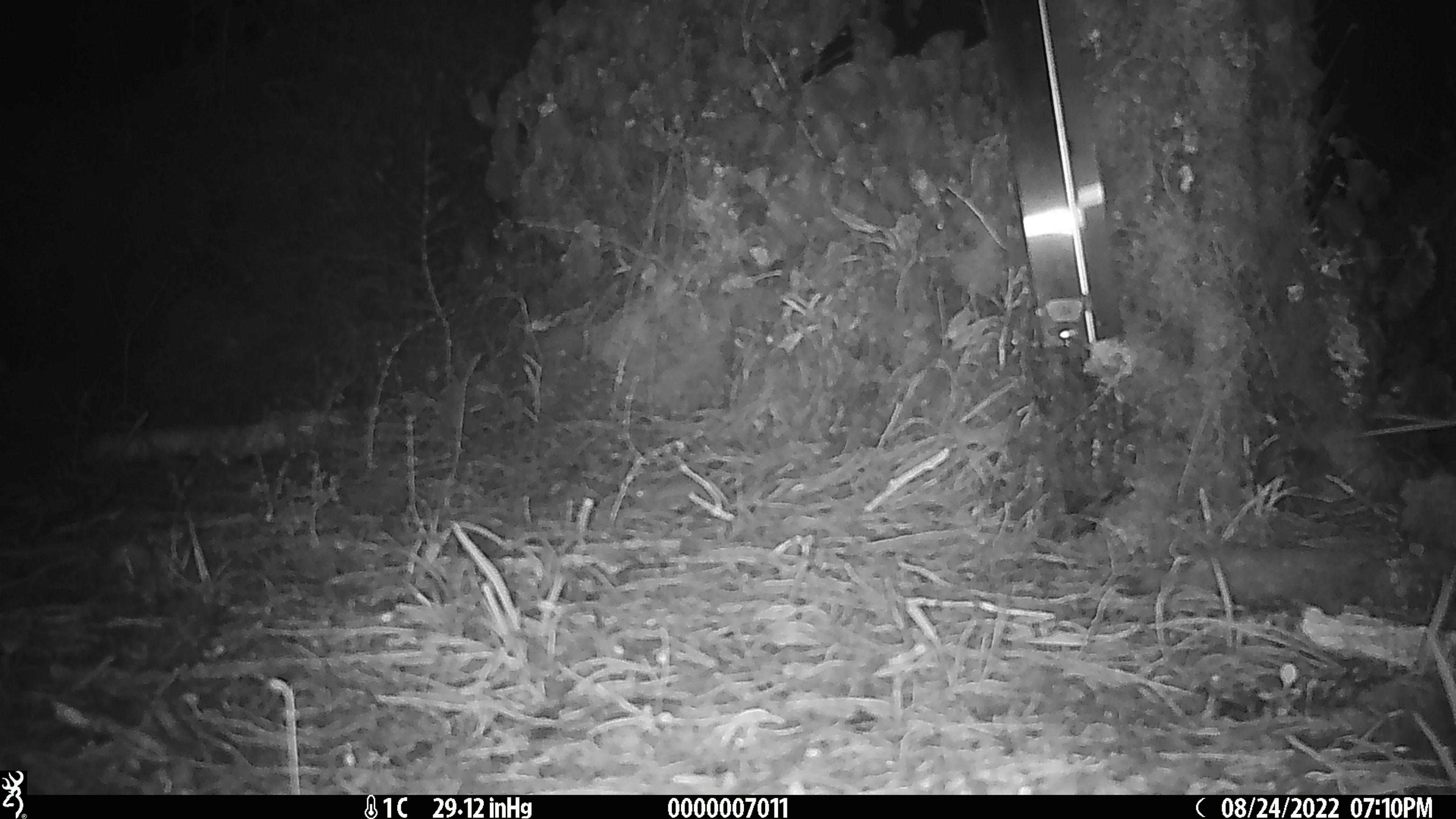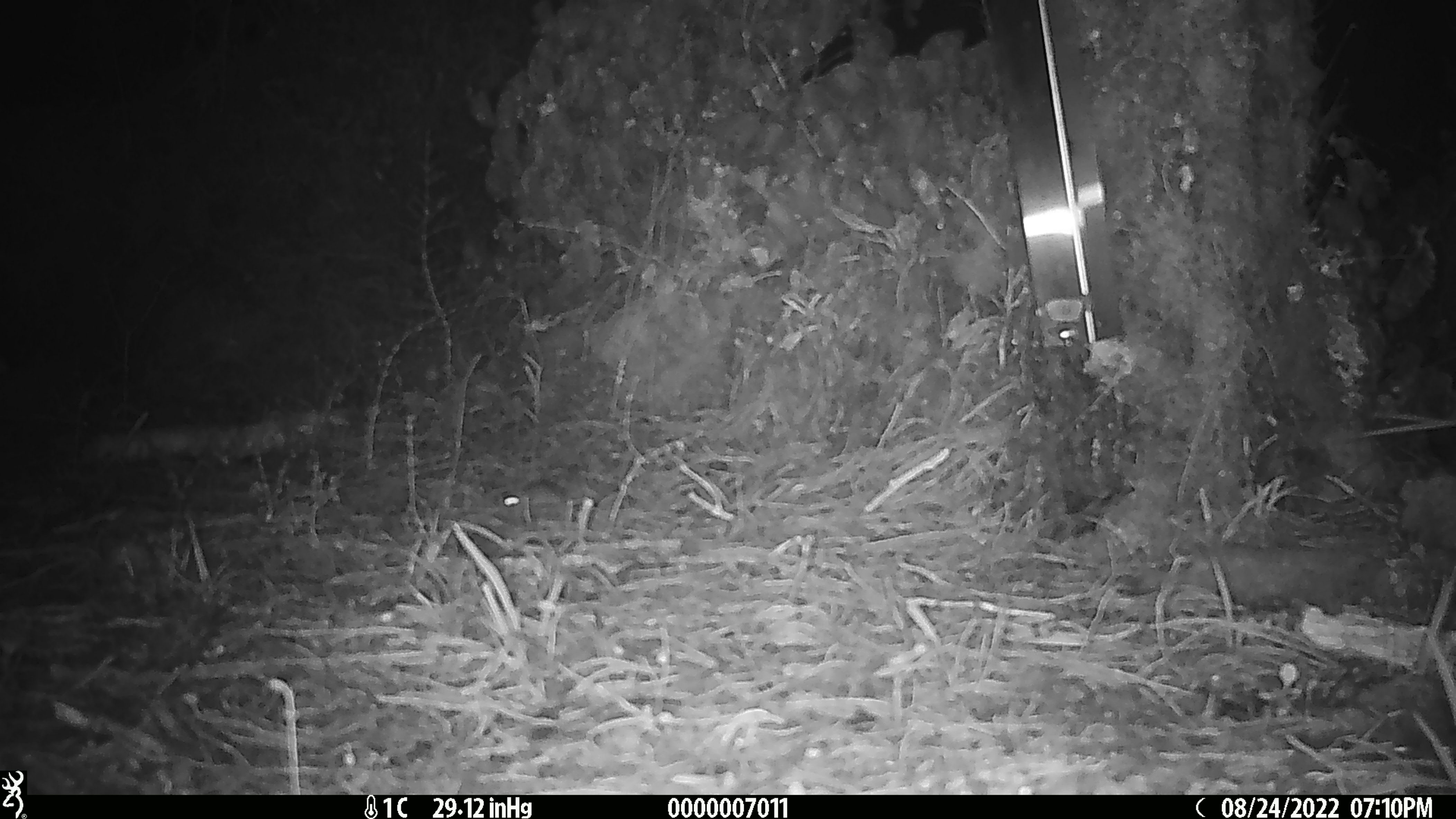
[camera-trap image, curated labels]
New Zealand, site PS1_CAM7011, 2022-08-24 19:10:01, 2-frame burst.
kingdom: Animalia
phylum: Chordata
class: Mammalia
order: Rodentia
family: Muridae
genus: Mus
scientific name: Mus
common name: mouse